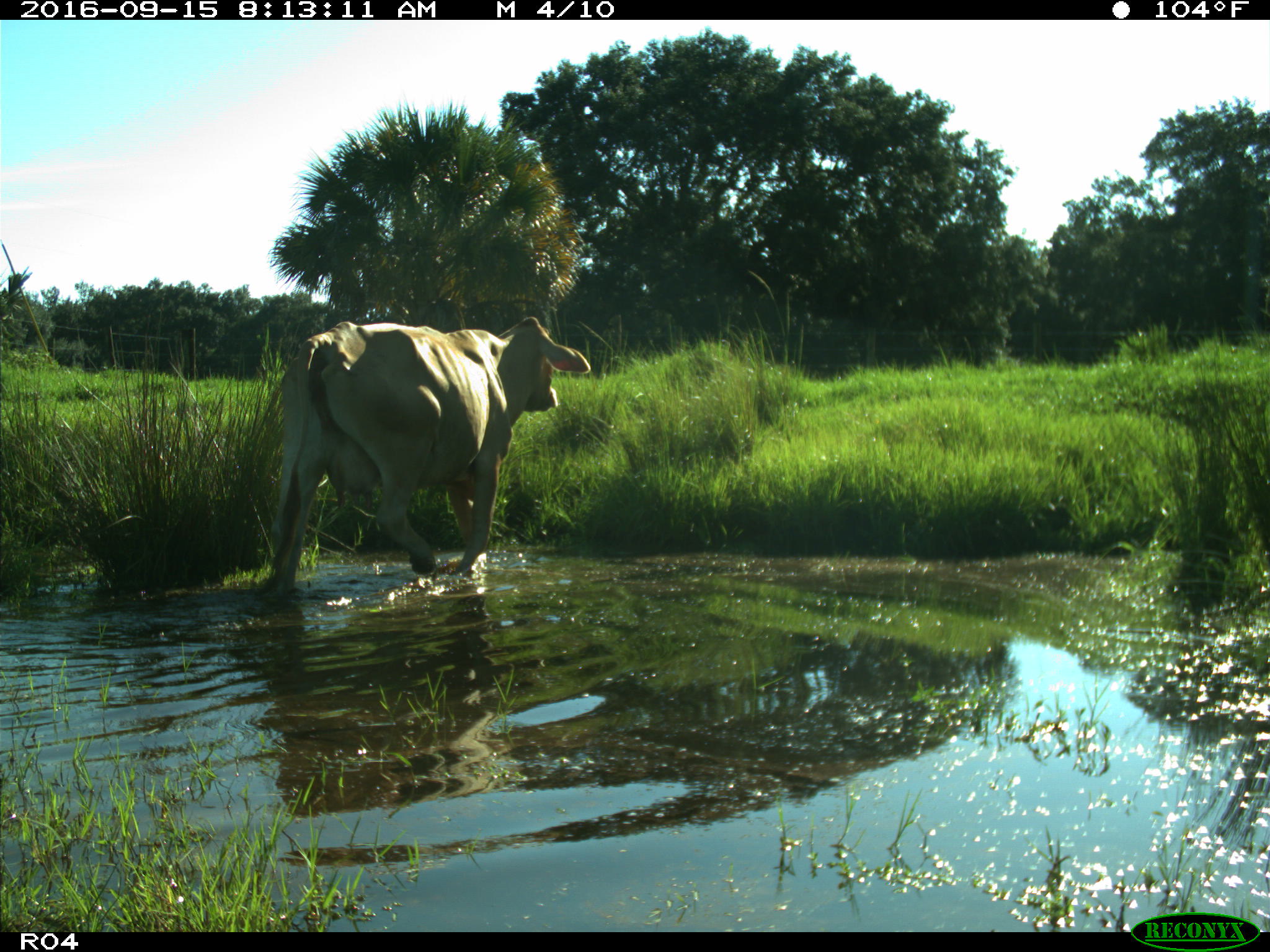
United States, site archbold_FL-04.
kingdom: Animalia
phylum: Chordata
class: Mammalia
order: Artiodactyla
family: Bovidae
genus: Bos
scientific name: Bos taurus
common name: domestic cow